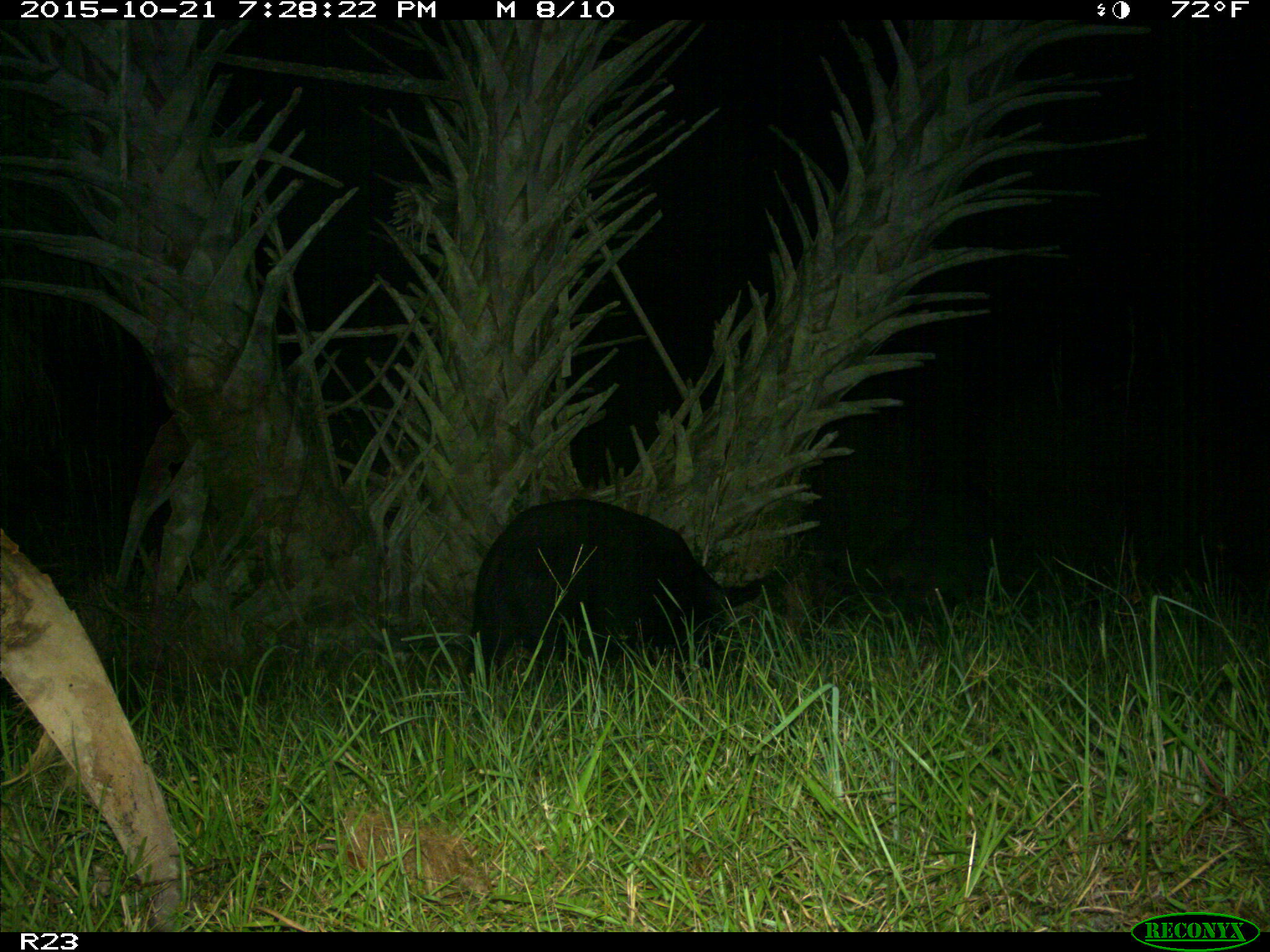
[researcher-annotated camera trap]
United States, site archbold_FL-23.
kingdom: Animalia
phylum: Chordata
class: Mammalia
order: Artiodactyla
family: Suidae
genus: Sus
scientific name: Sus scrofa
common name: wild boar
Sus scrofa (wild boar).